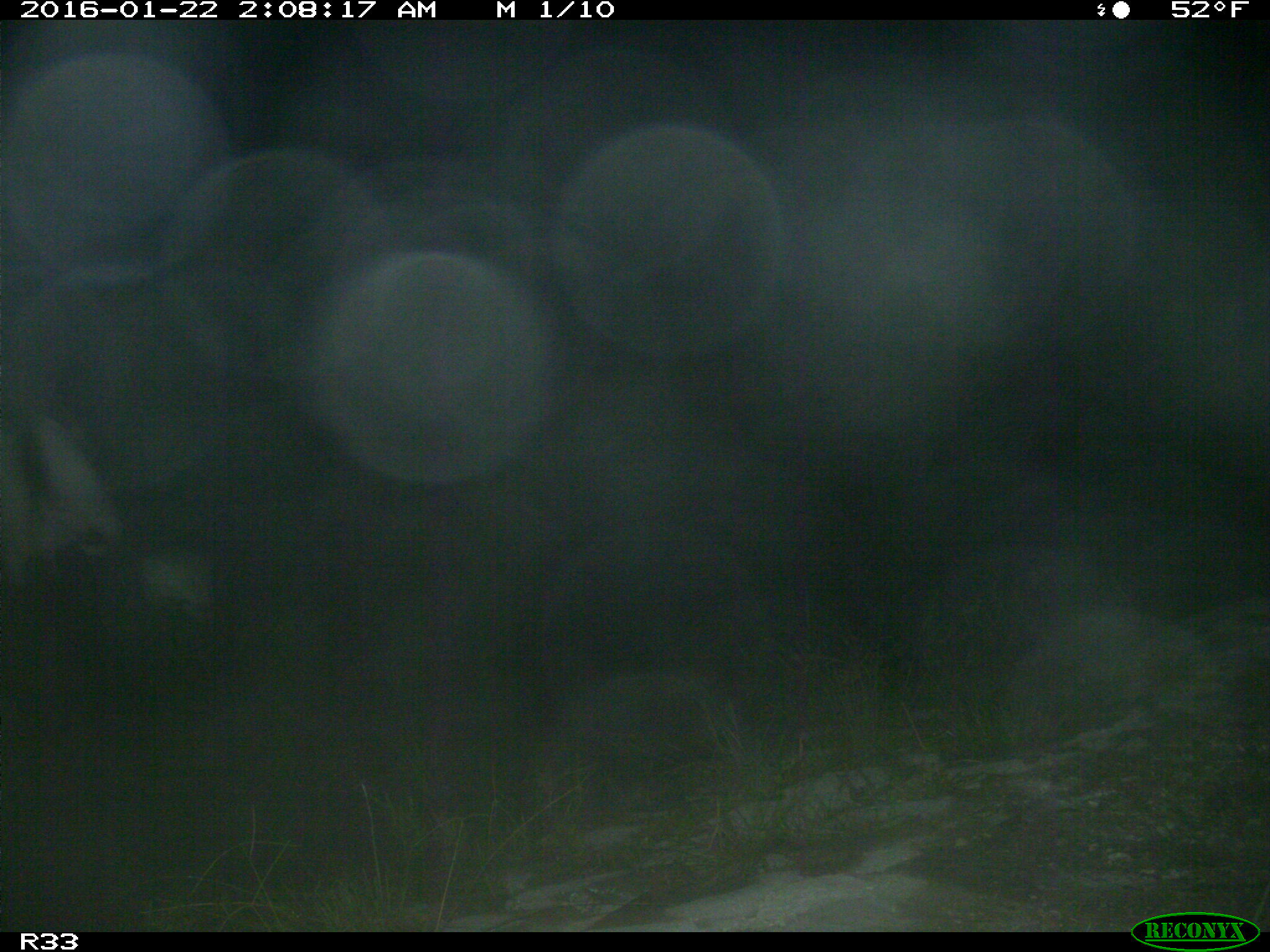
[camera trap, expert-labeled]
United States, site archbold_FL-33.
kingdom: Animalia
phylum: Chordata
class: Aves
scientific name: Aves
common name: birds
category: unidentified bird